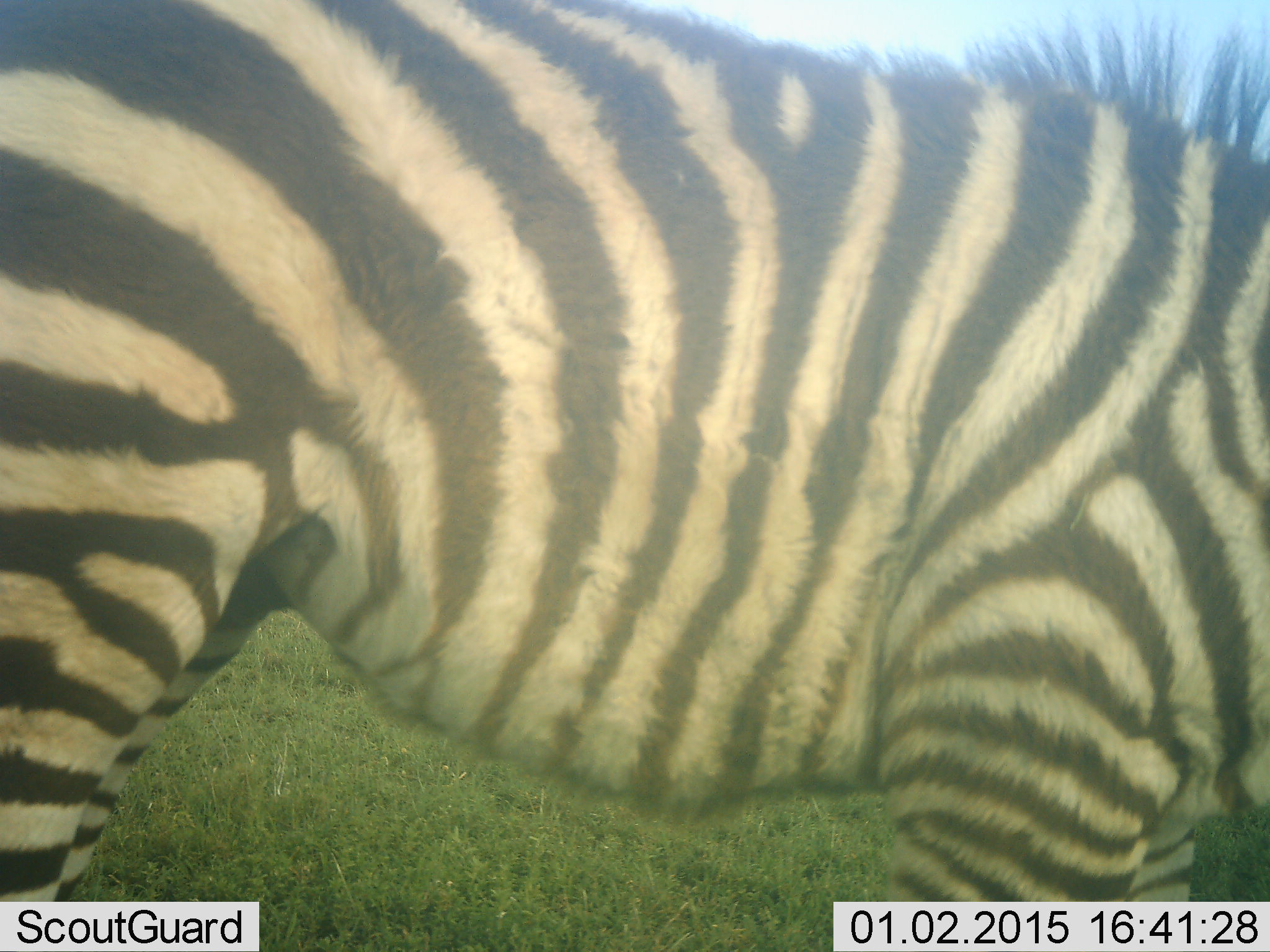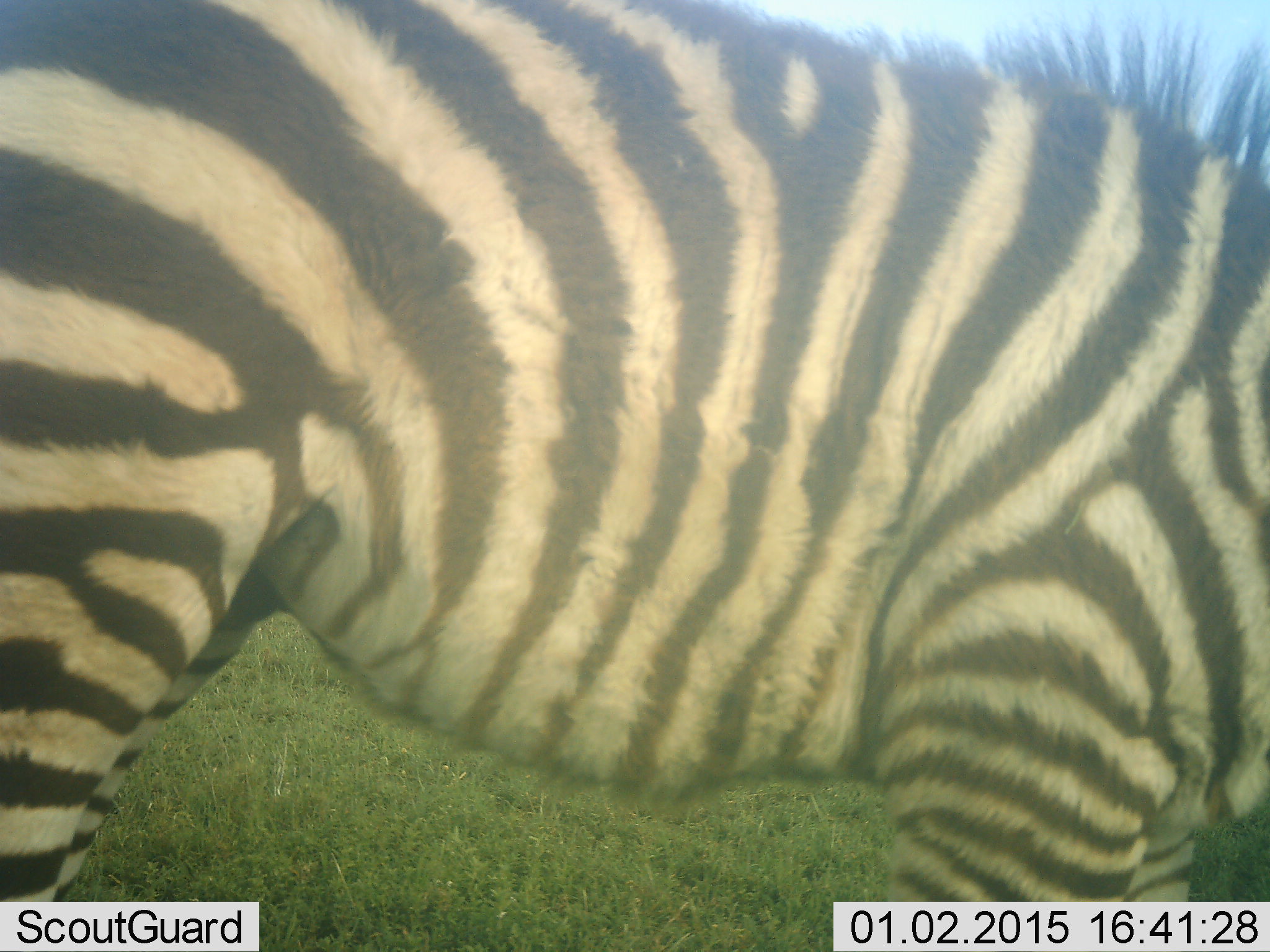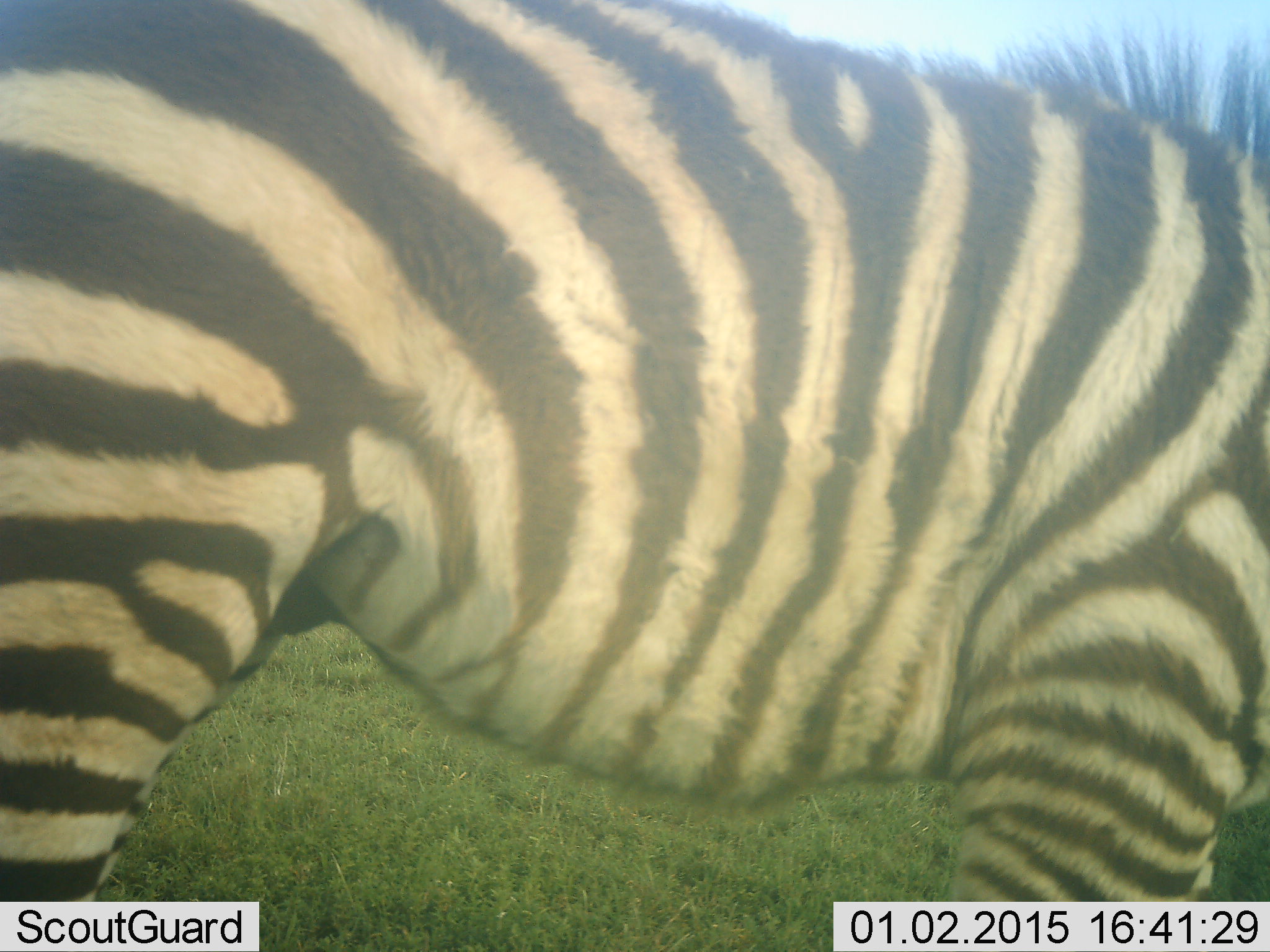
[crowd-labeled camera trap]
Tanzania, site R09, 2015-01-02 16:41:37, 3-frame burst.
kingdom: Animalia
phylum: Chordata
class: Mammalia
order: Perissodactyla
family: Equidae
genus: Equus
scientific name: Equus quagga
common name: plains zebra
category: zebra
Zebra (plains zebra) (Equus quagga), count 1. Behavior (volunteer vote fractions): standing 90%, resting 0%, moving 0%, interacting 0%. Young present (vote fraction): 10%. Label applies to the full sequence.